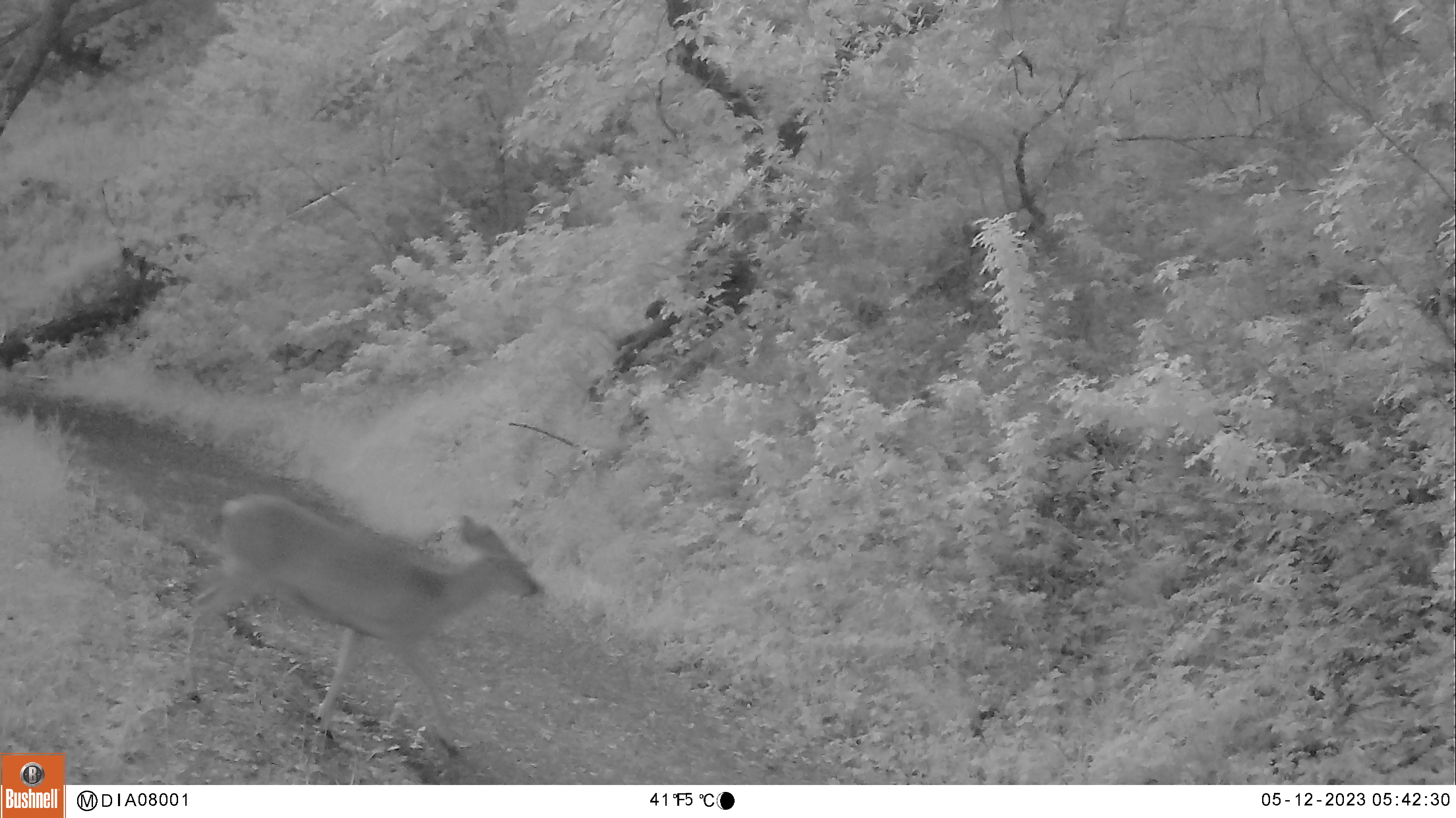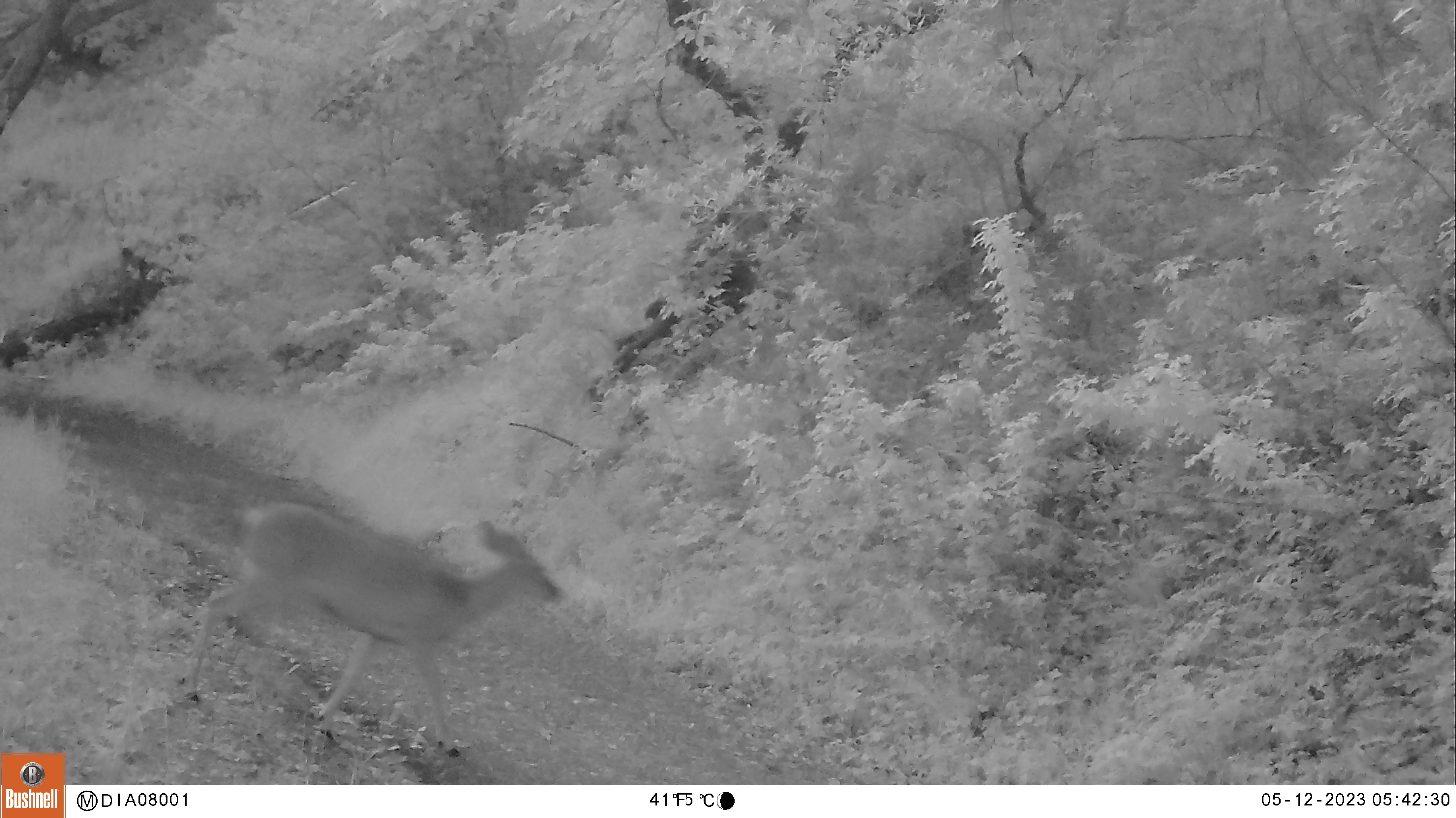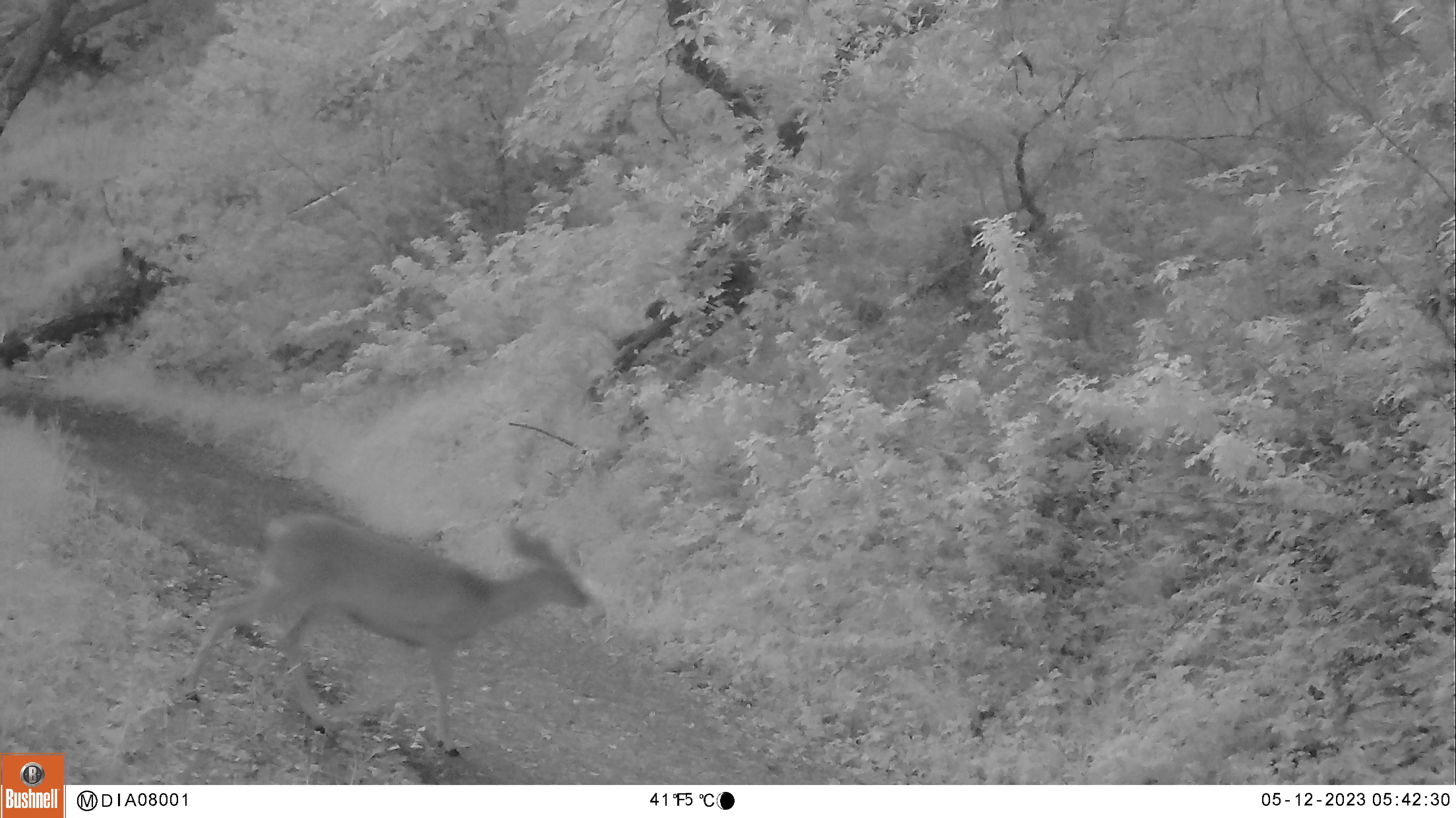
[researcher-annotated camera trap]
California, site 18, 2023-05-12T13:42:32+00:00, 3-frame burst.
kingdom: Animalia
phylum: Chordata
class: Mammalia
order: Artiodactyla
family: Cervidae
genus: Odocoileus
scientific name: Odocoileus hemionus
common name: mule deer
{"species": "mule deer (Odocoileus hemionus)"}